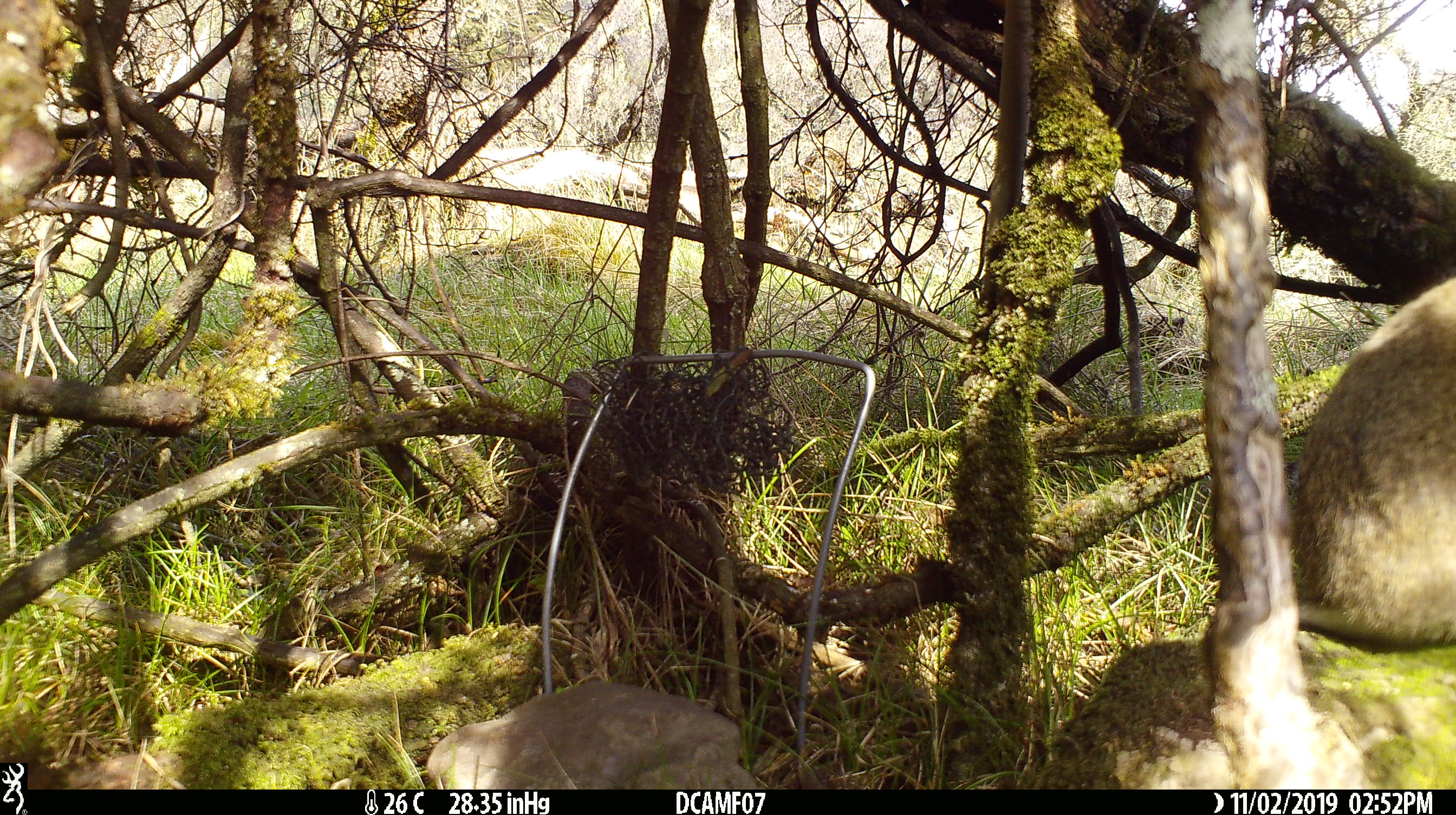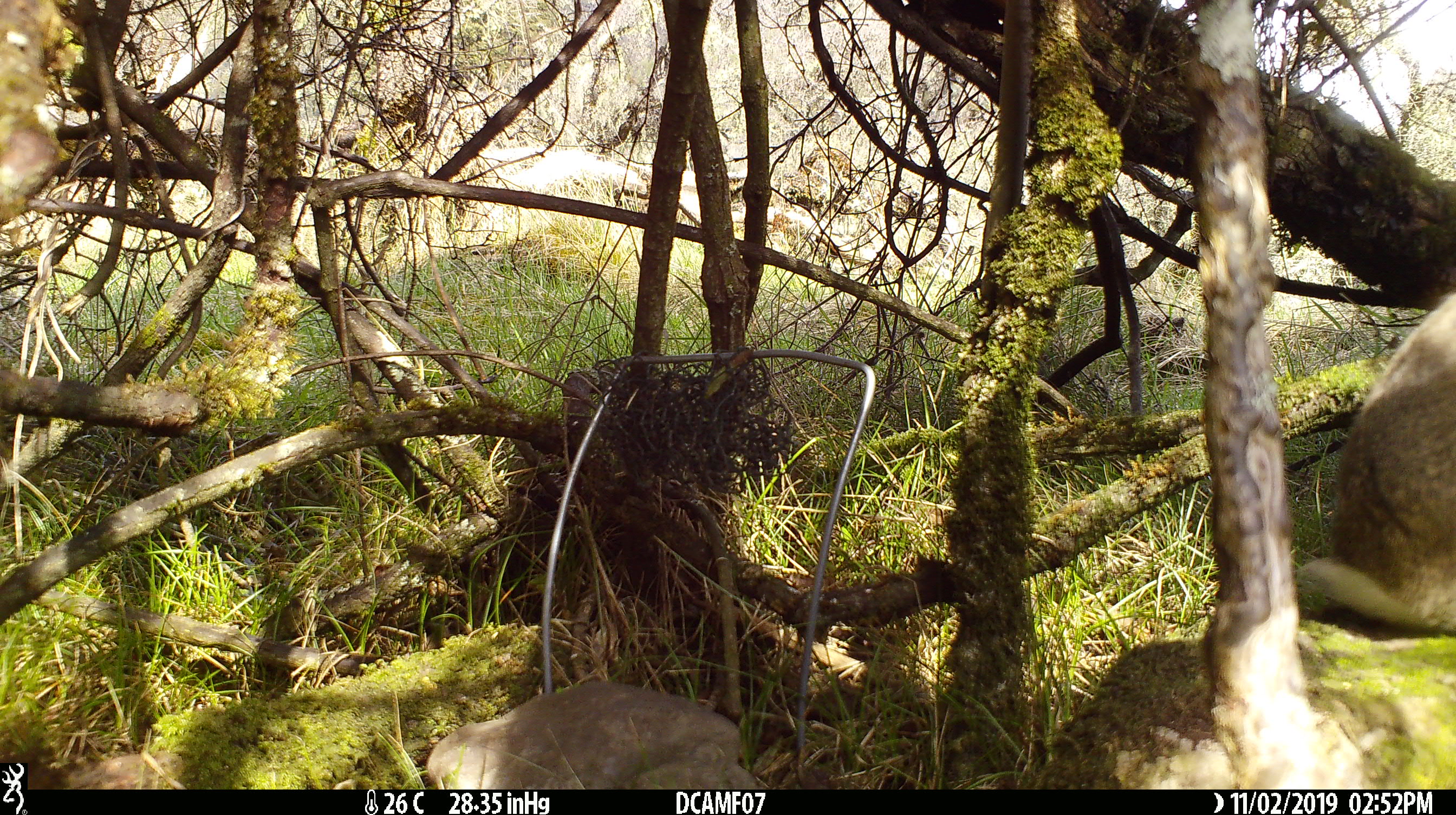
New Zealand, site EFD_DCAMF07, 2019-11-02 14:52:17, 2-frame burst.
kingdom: Animalia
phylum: Chordata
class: Mammalia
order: Lagomorpha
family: Leporidae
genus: Oryctolagus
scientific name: Oryctolagus cuniculus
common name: european rabbit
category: rabbit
Rabbit (european rabbit) (Oryctolagus cuniculus).